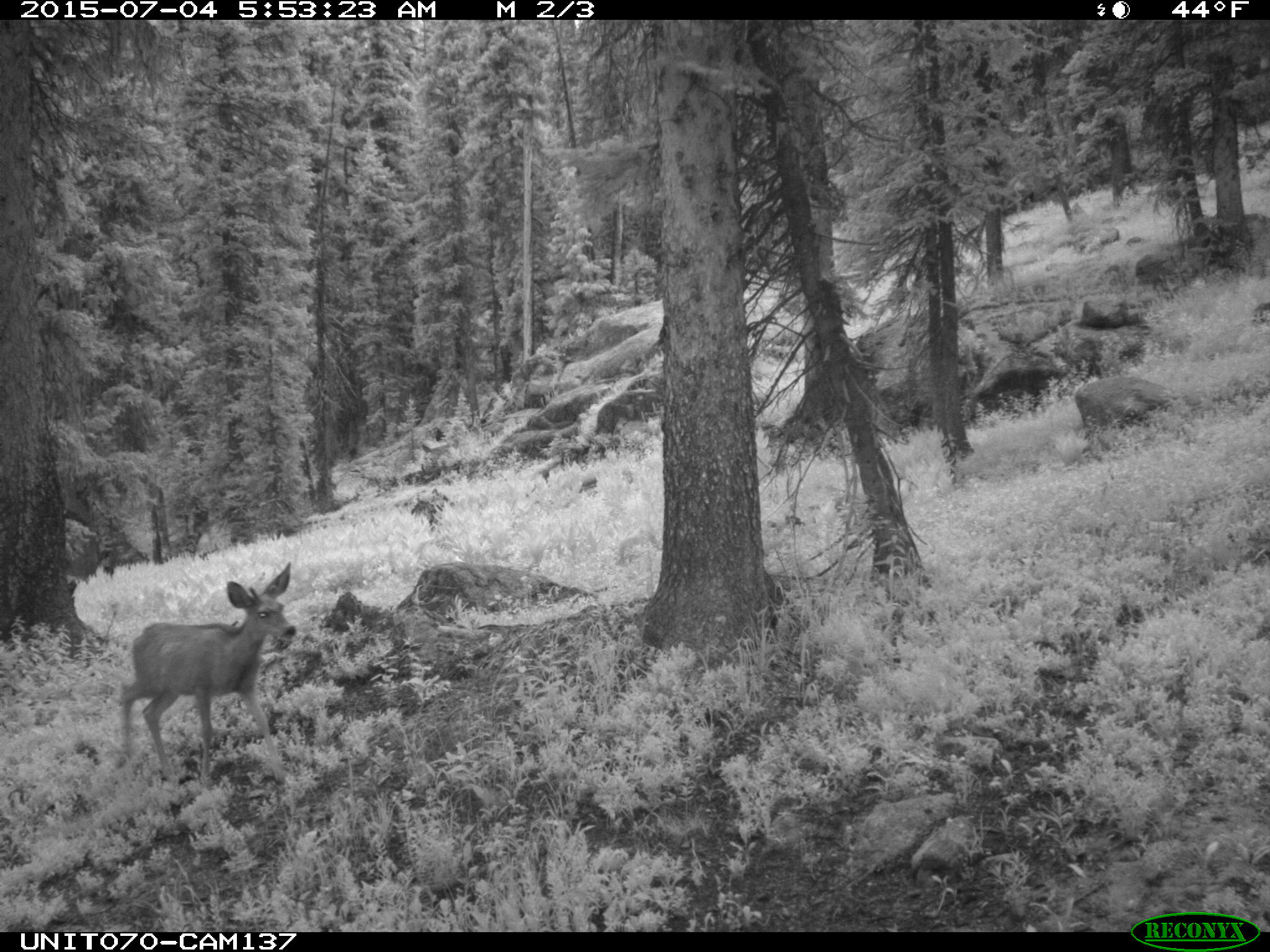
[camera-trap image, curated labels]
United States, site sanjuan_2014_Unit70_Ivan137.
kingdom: Animalia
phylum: Chordata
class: Mammalia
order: Artiodactyla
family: Cervidae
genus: Odocoileus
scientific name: Odocoileus hemionus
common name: mule deer